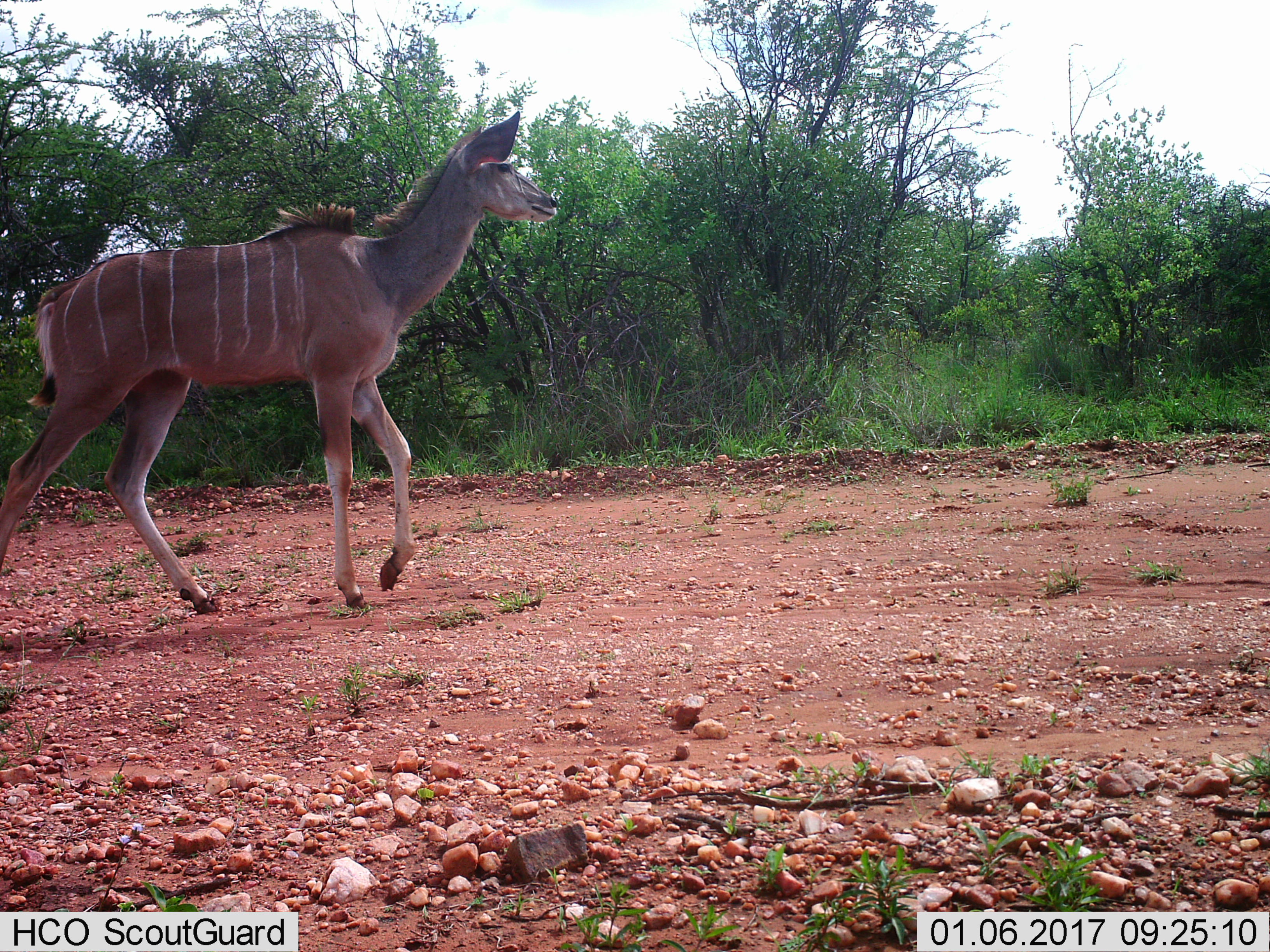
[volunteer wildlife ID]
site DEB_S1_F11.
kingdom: Animalia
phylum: Chordata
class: Mammalia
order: Artiodactyla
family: Bovidae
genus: Tragelaphus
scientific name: Tragelaphus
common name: kudu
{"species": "kudu (Tragelaphus)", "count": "1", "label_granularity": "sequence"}